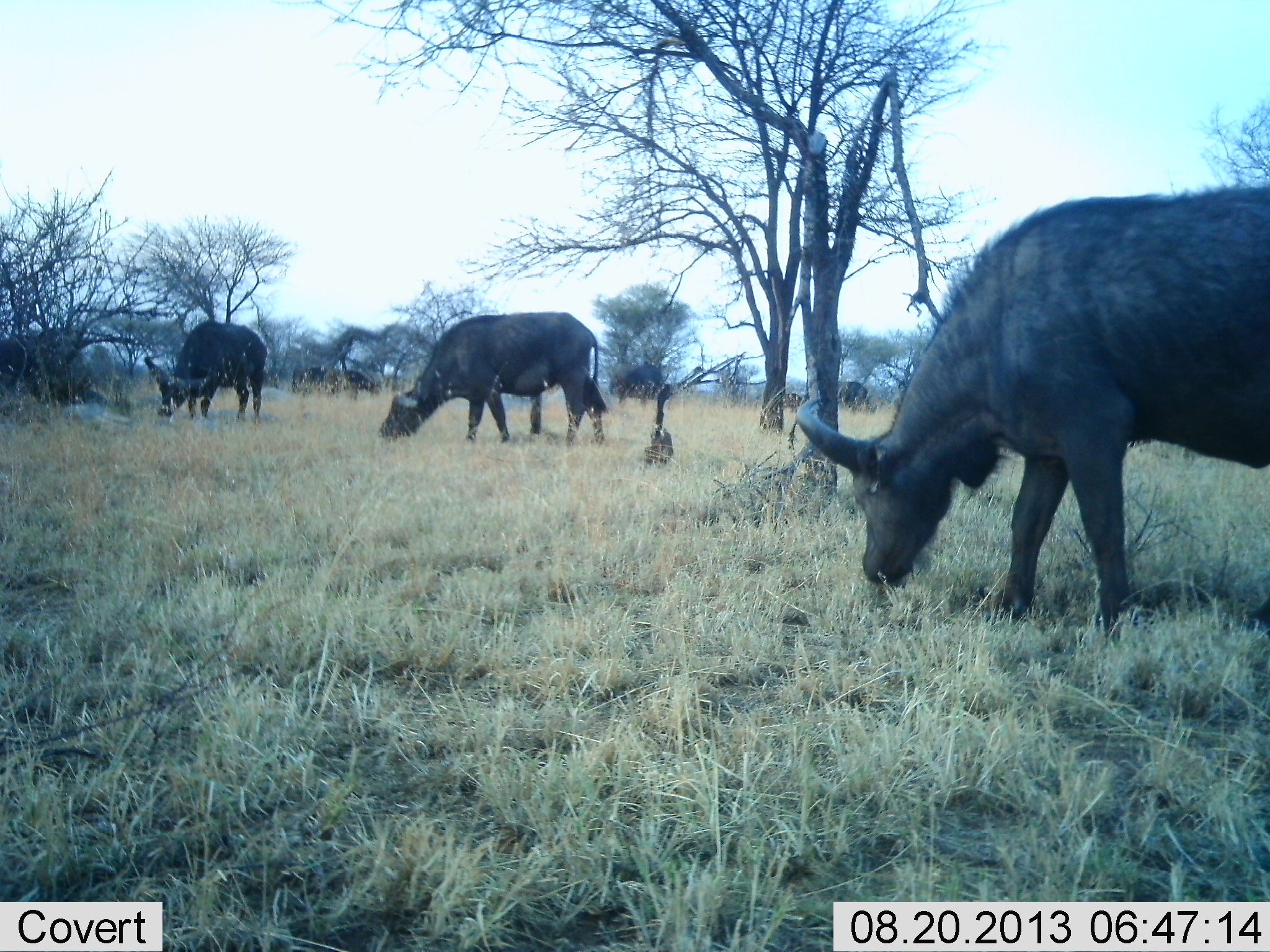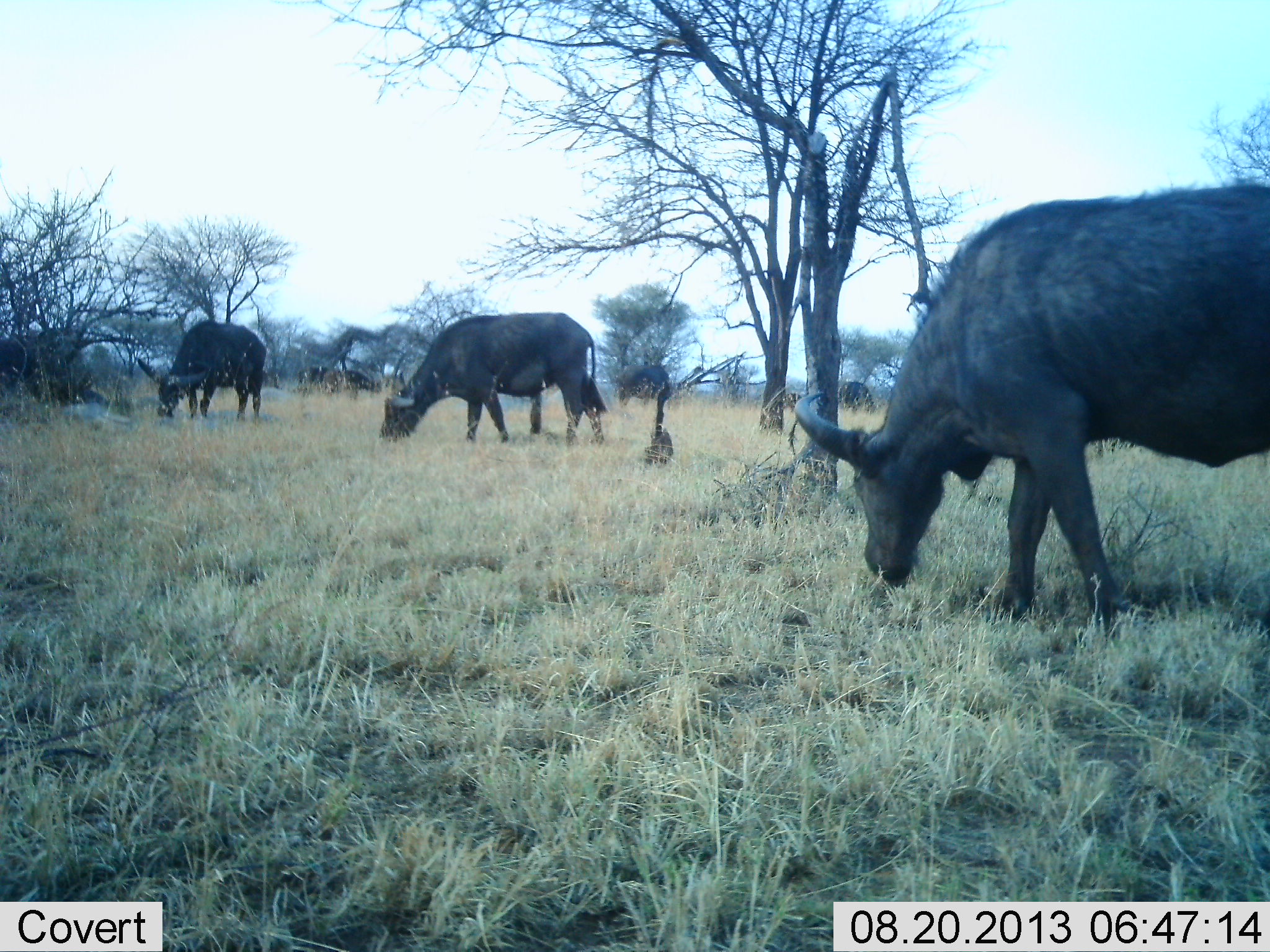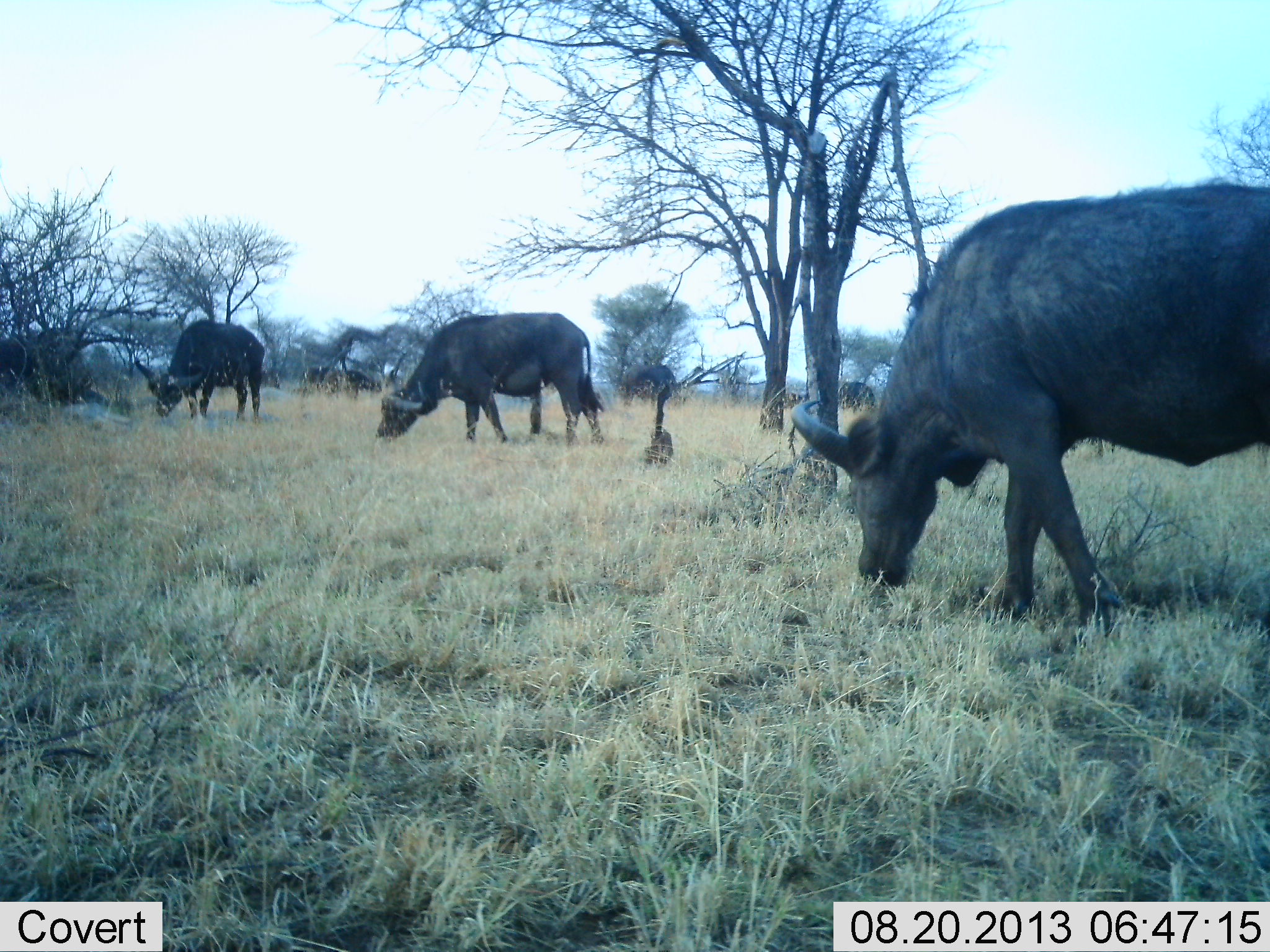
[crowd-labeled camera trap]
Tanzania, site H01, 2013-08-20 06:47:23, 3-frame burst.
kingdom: Animalia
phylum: Chordata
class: Mammalia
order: Artiodactyla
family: Bovidae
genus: Syncerus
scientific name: Syncerus caffer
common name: cape buffalo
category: buffalo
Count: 7.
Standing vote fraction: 31%.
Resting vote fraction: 0%.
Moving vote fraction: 6%.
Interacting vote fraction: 0%.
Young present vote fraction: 0%.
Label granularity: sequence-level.